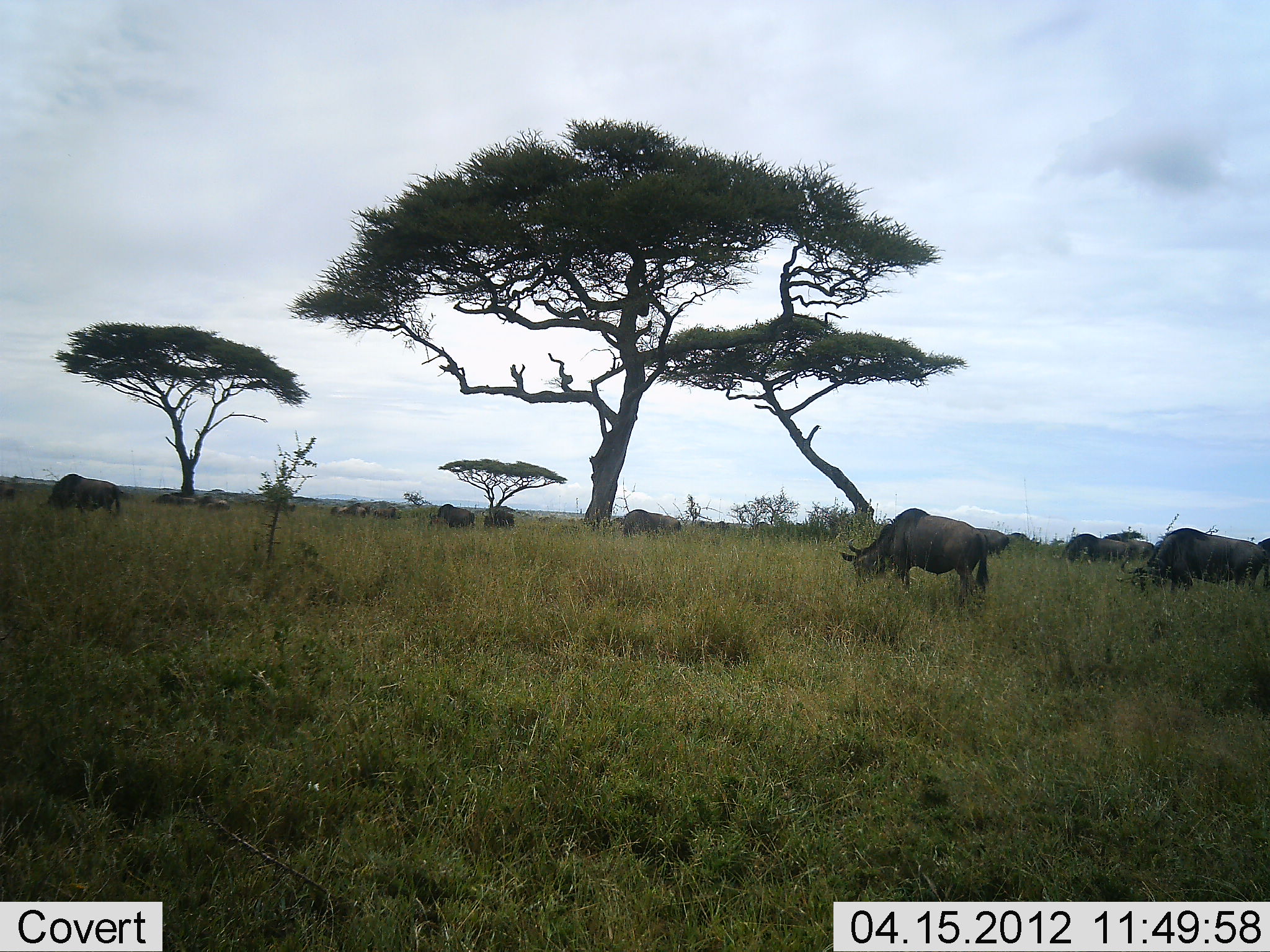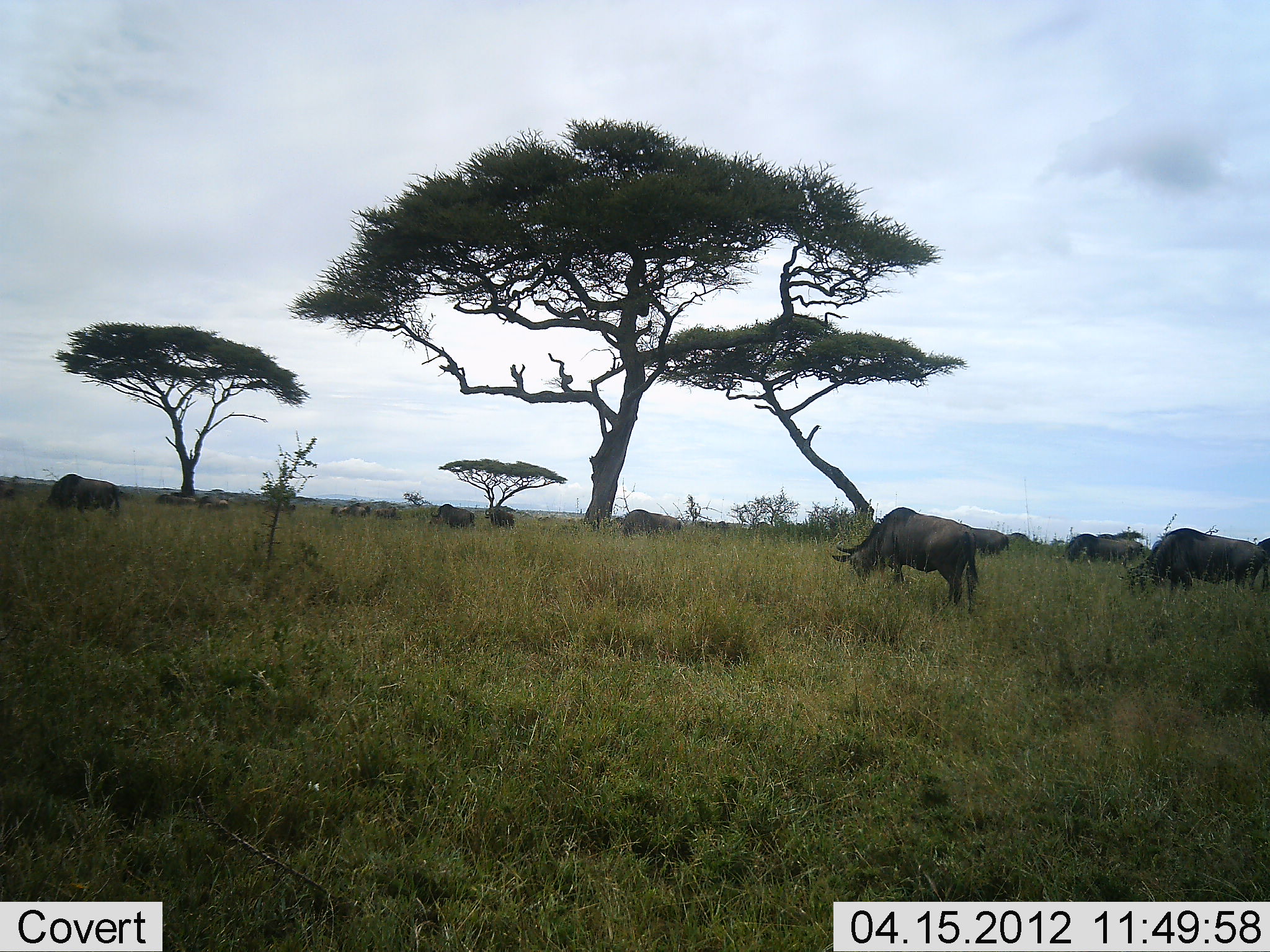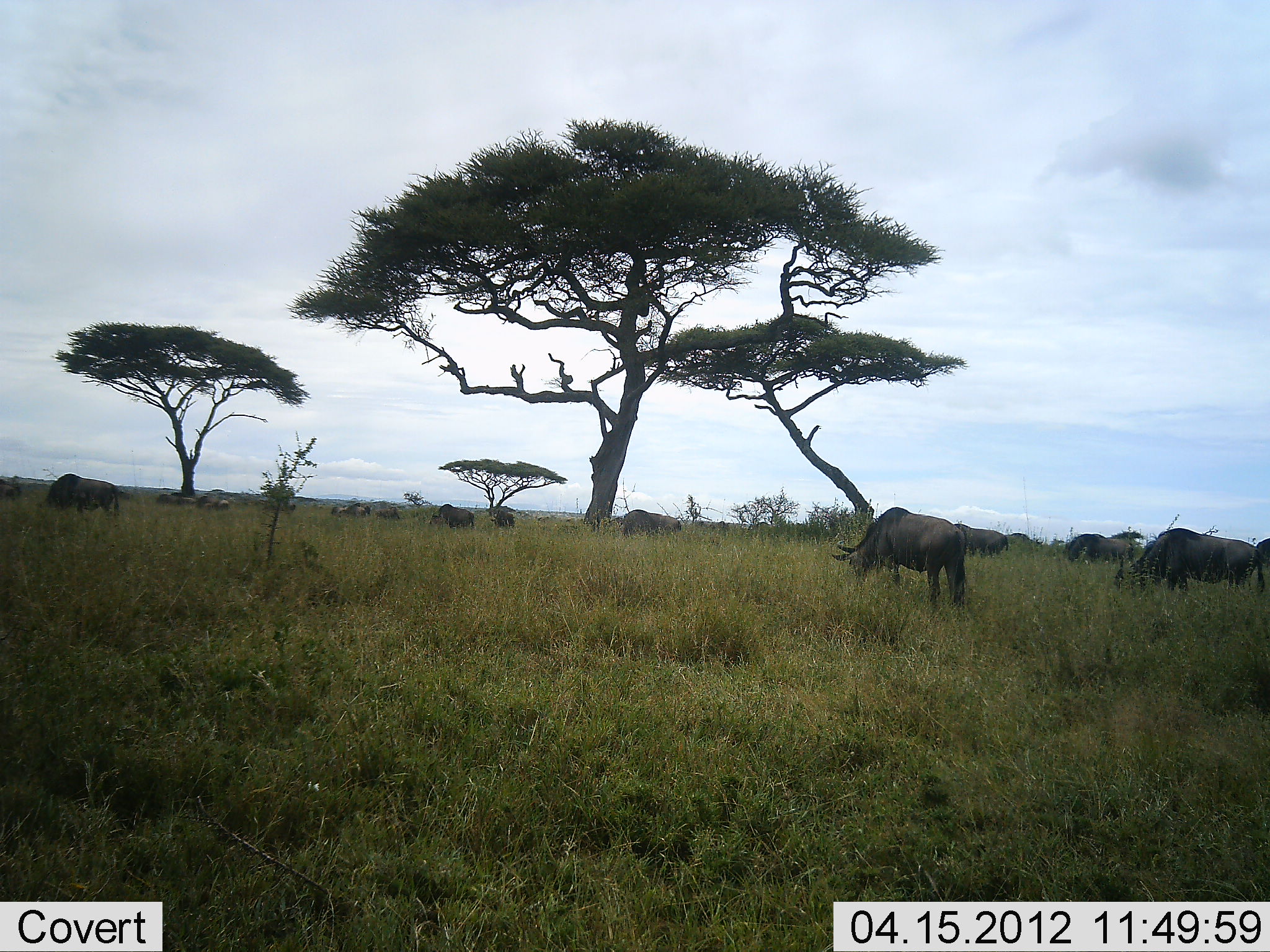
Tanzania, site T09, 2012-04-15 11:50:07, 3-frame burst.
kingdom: Animalia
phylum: Chordata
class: Mammalia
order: Artiodactyla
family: Bovidae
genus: Connochaetes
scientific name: Connochaetes taurinus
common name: blue wildebeest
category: wildebeest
Wildebeest (blue wildebeest) (Connochaetes taurinus), count 11-50. Behavior (volunteer vote fractions): standing 50%, resting 0%, moving 7%, interacting 0%. Young present (vote fraction): 0%. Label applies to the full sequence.